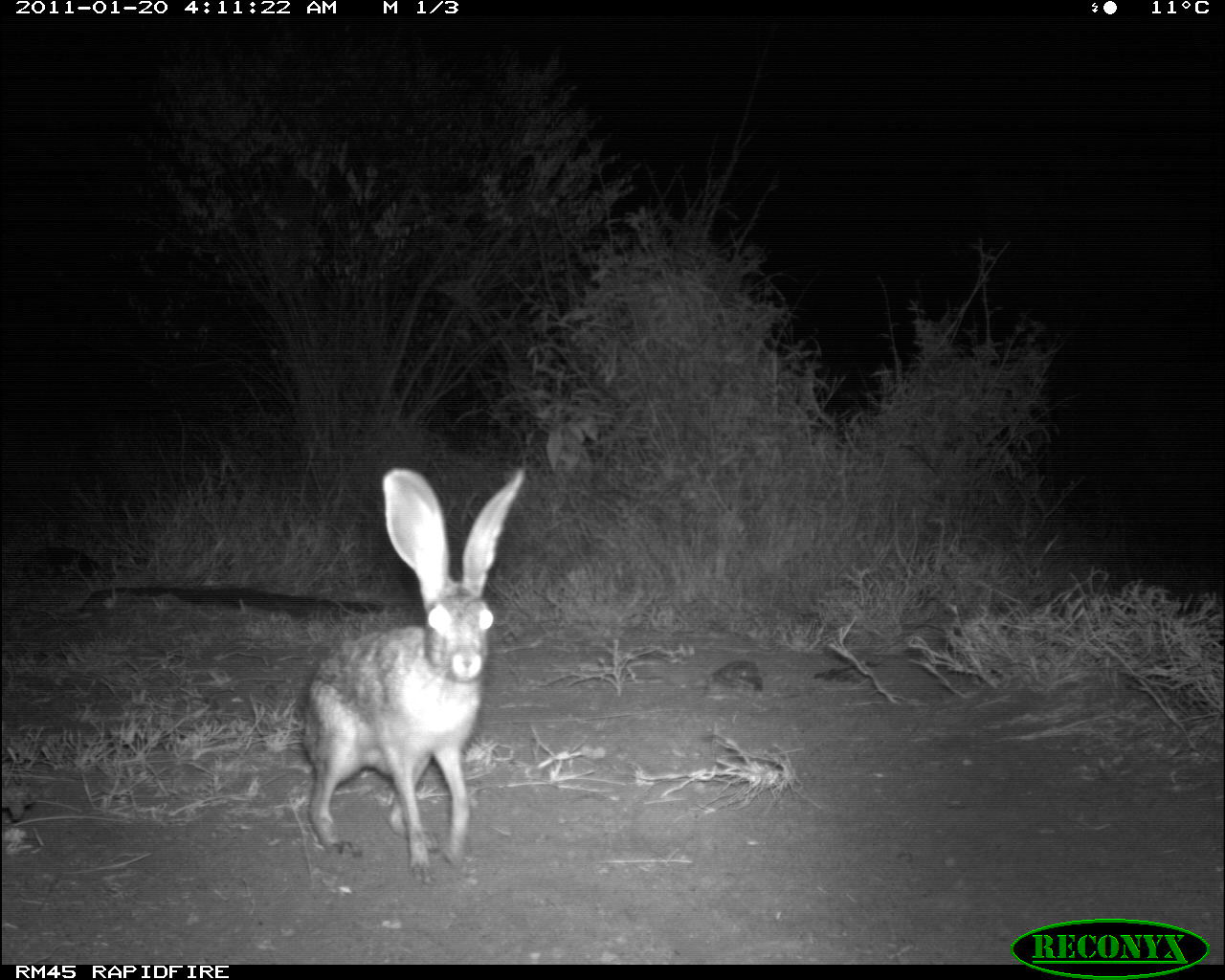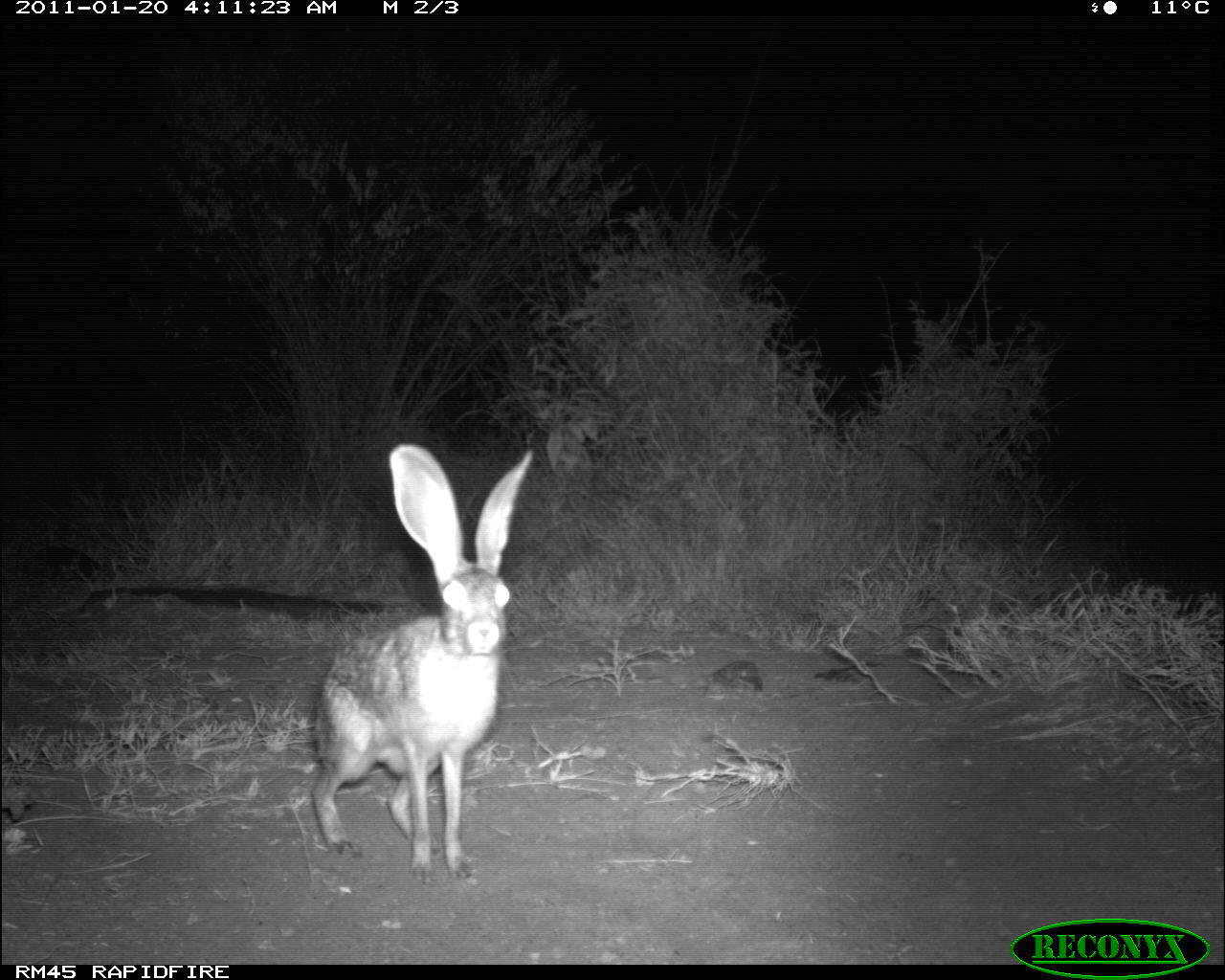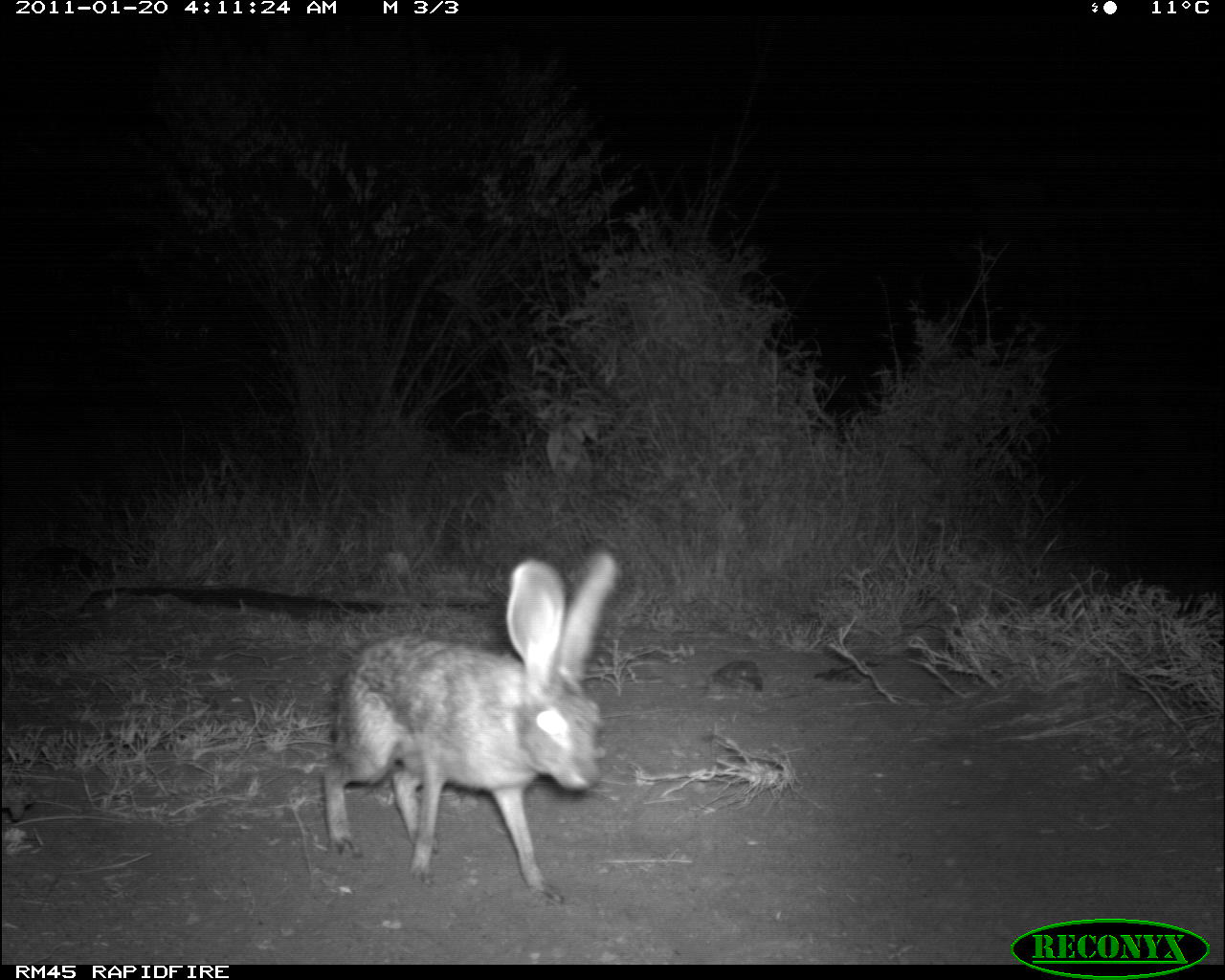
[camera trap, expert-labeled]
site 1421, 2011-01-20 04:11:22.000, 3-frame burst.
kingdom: Animalia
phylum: Chordata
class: Mammalia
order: Lagomorpha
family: Leporidae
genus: Lepus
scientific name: Lepus saxatilis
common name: scrub hare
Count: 1.